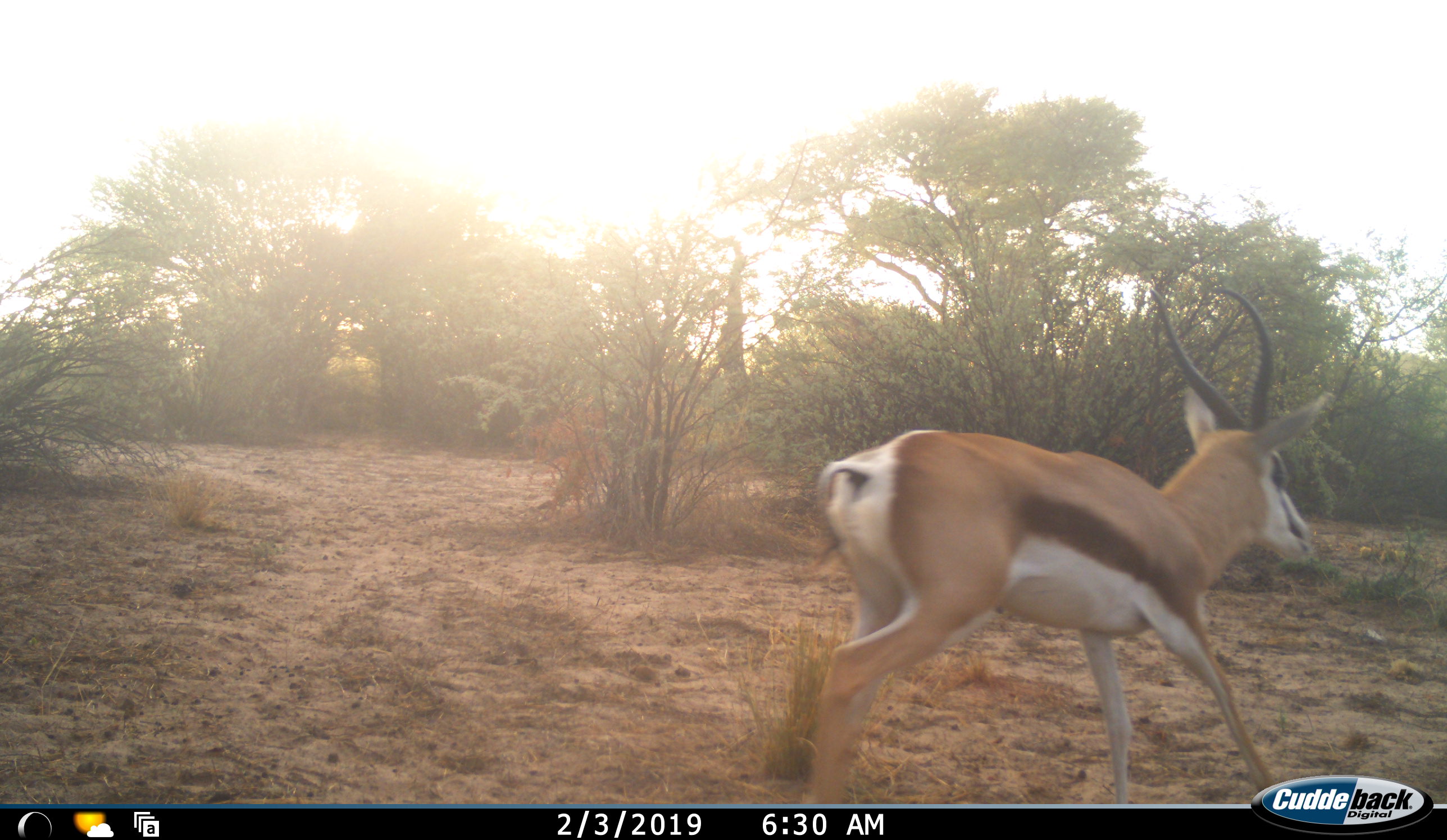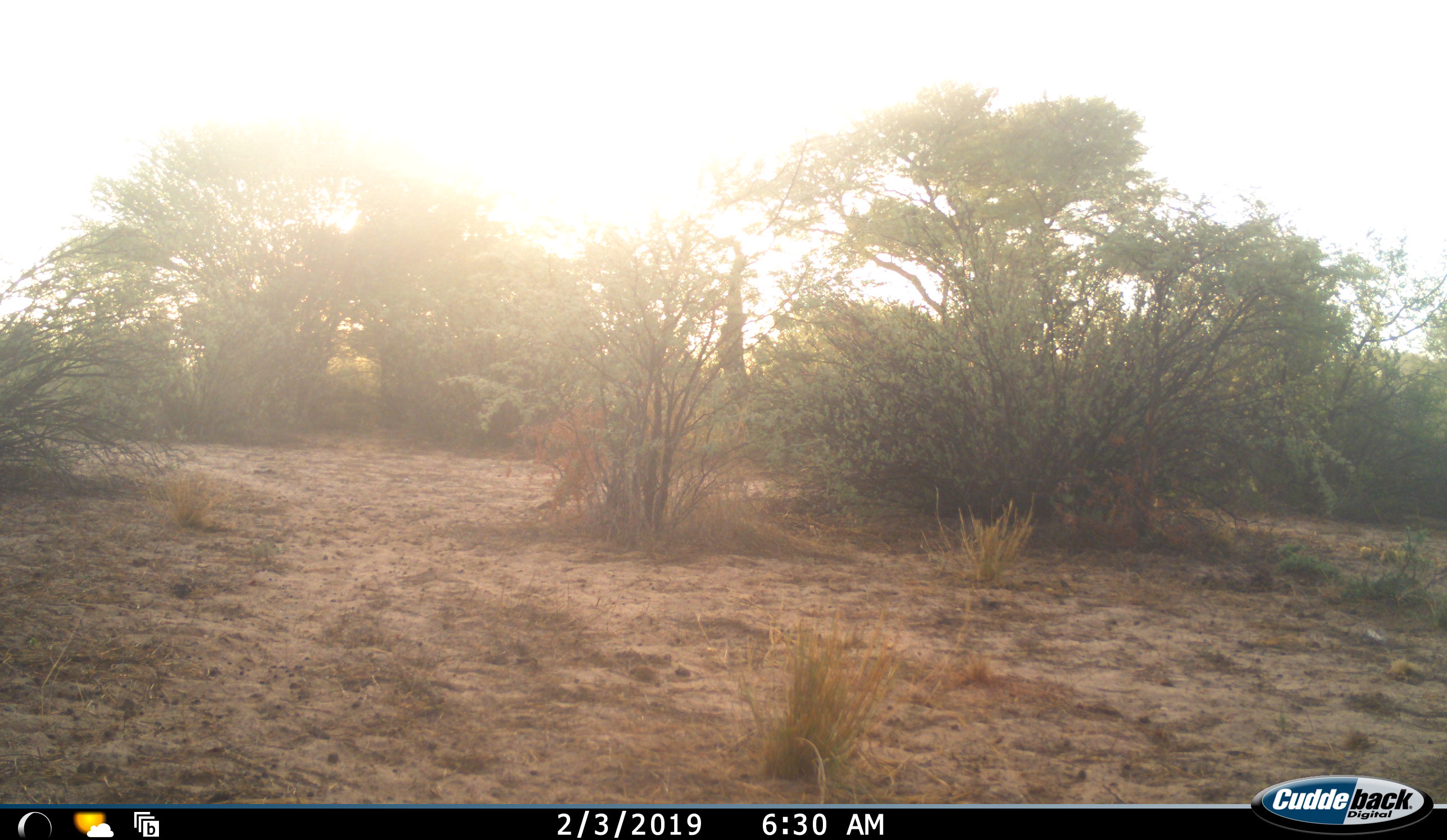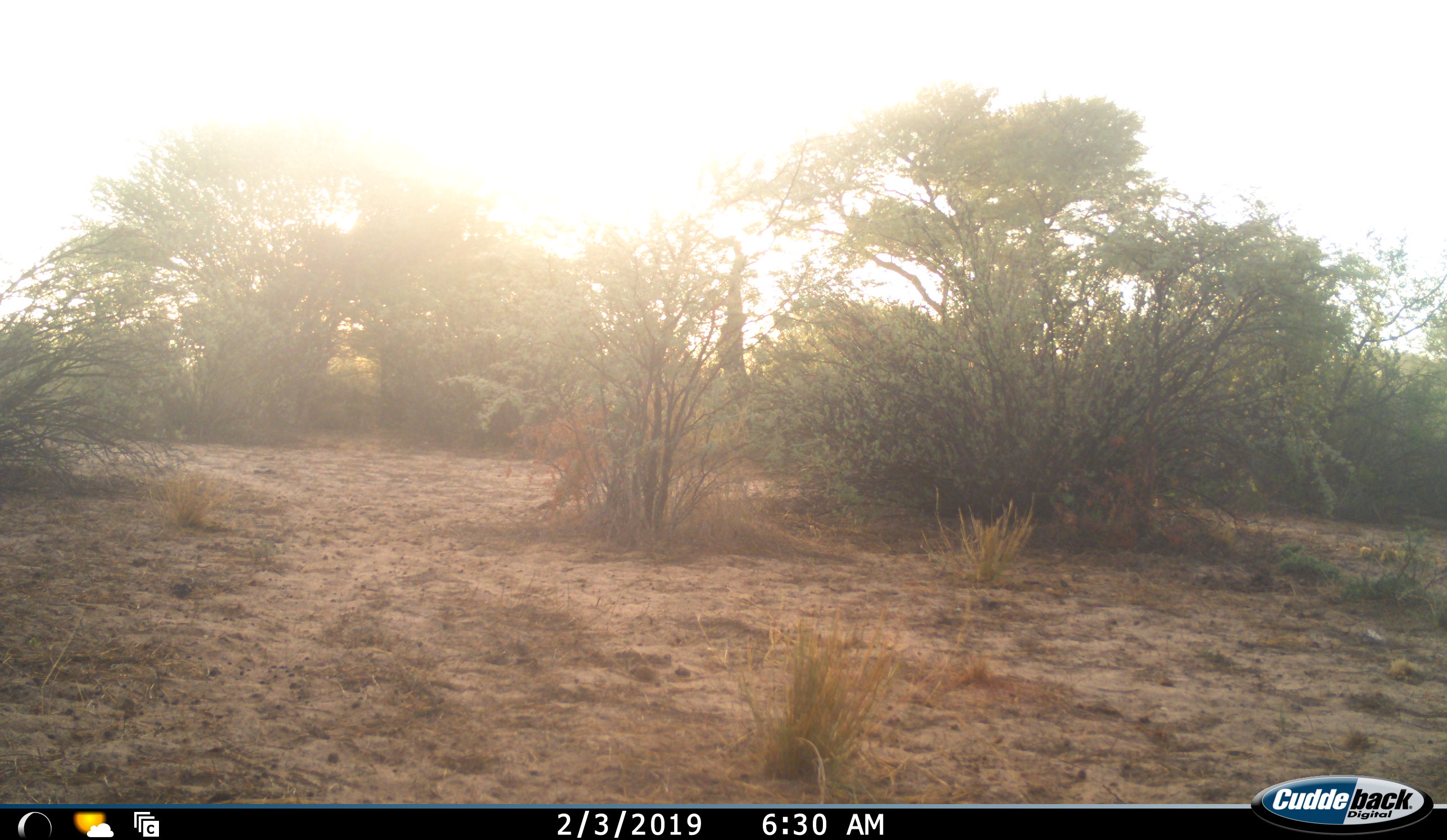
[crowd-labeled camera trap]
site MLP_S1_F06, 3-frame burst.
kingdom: Animalia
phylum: Chordata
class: Mammalia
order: Artiodactyla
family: Bovidae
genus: Antidorcas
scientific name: Antidorcas marsupialis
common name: springbok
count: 1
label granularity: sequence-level